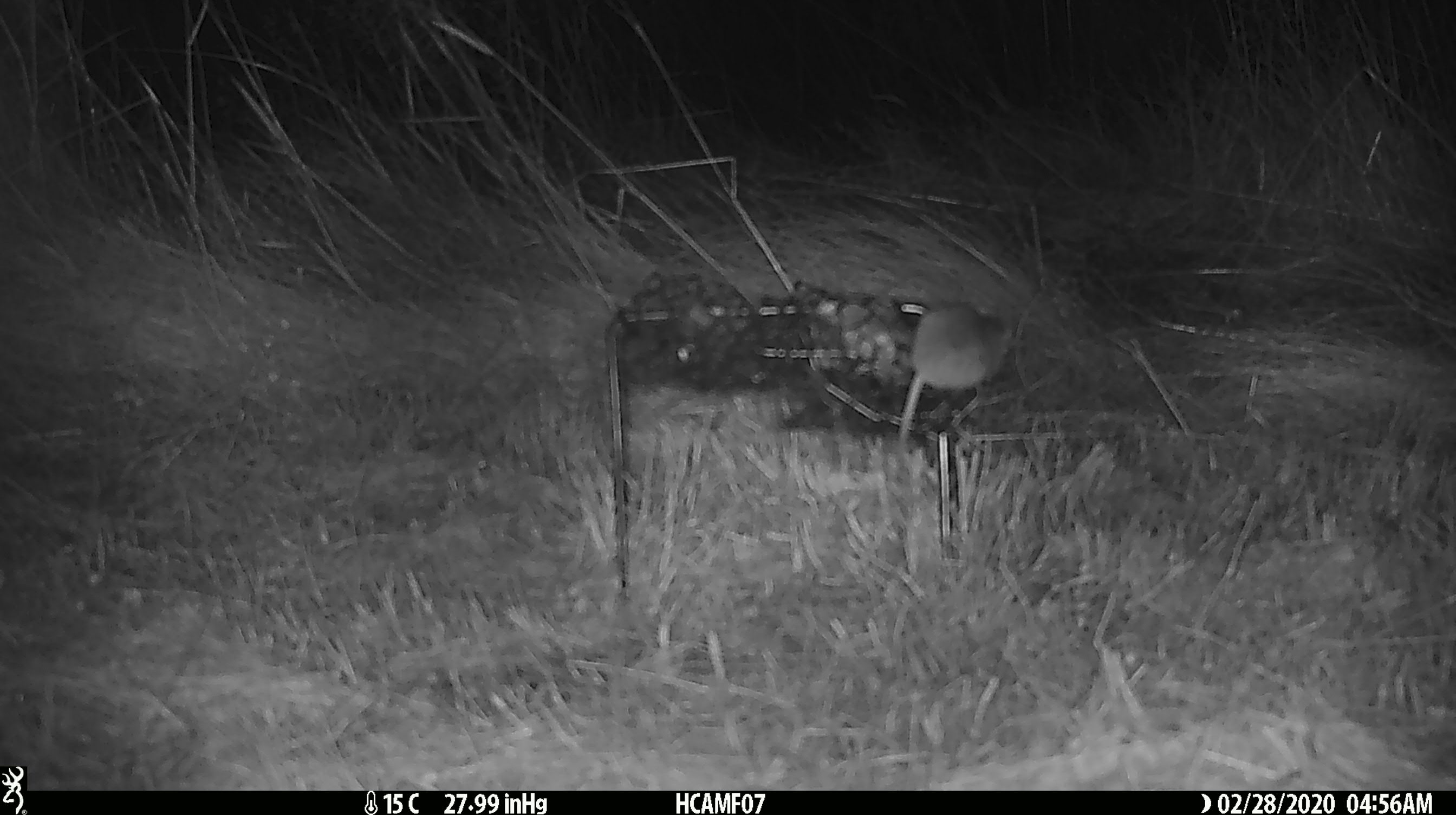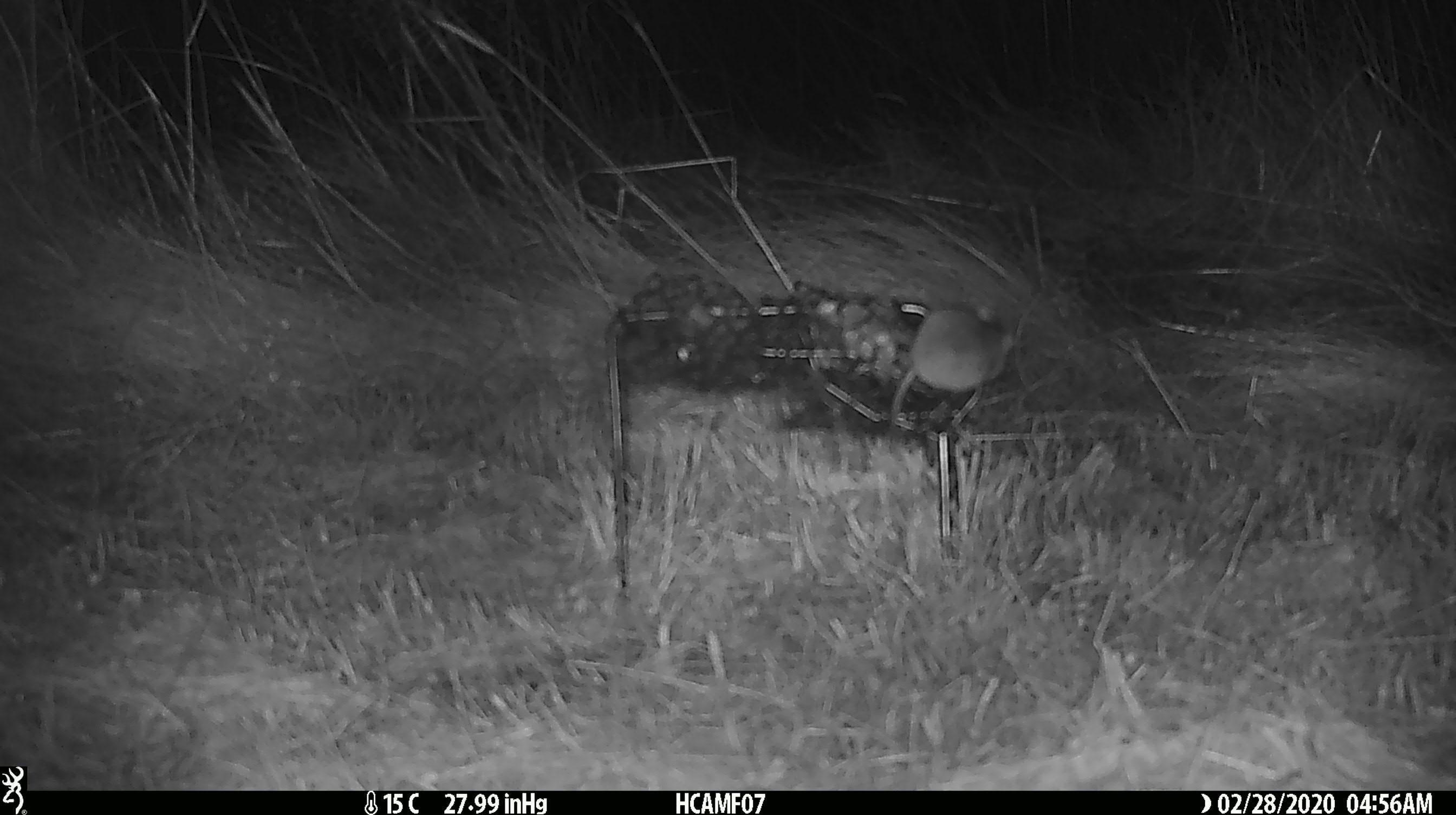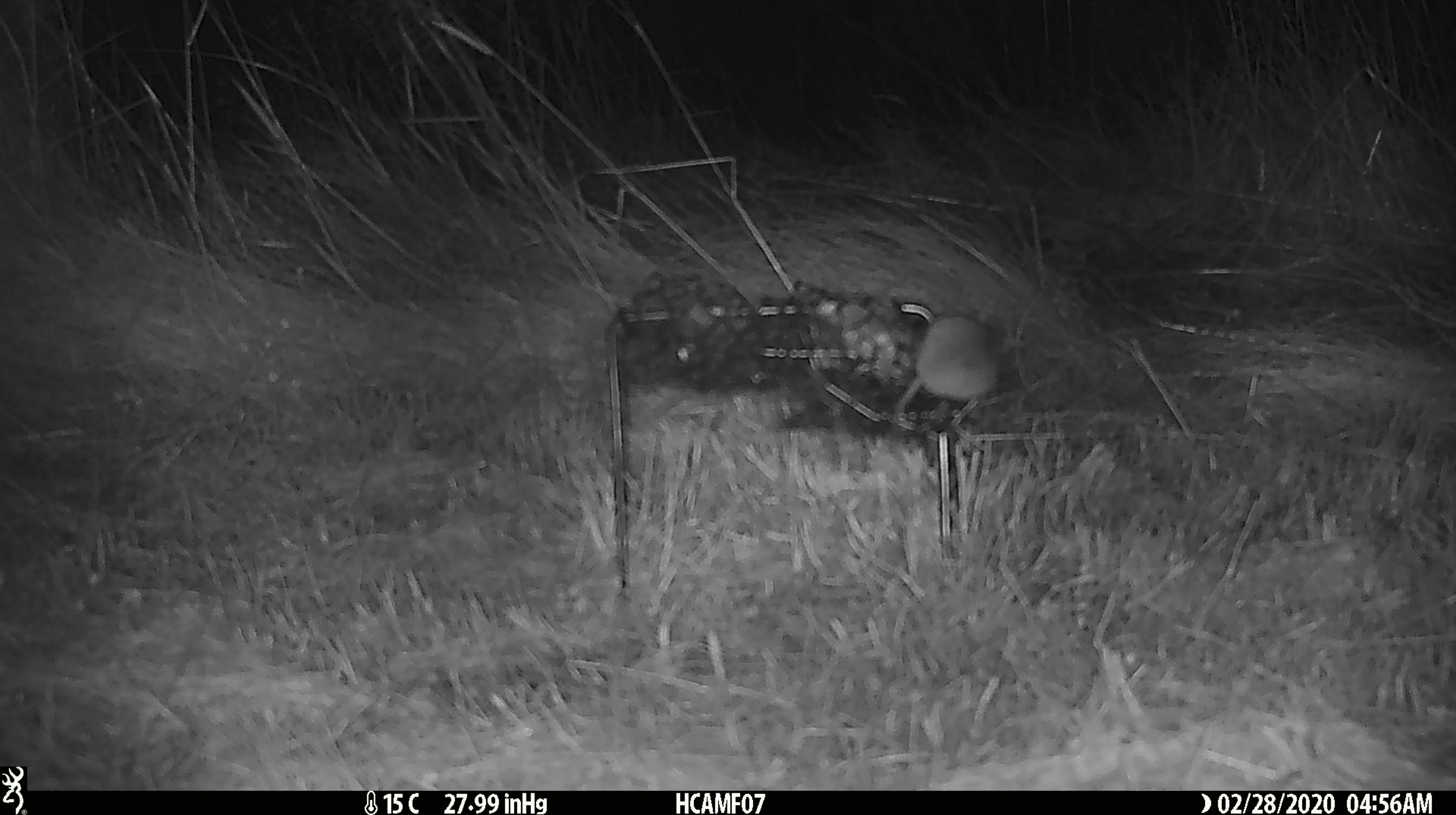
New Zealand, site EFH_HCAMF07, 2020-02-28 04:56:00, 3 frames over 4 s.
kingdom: Animalia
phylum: Chordata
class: Mammalia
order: Rodentia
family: Muridae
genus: Mus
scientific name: Mus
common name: mouse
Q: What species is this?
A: Mouse (Mus).